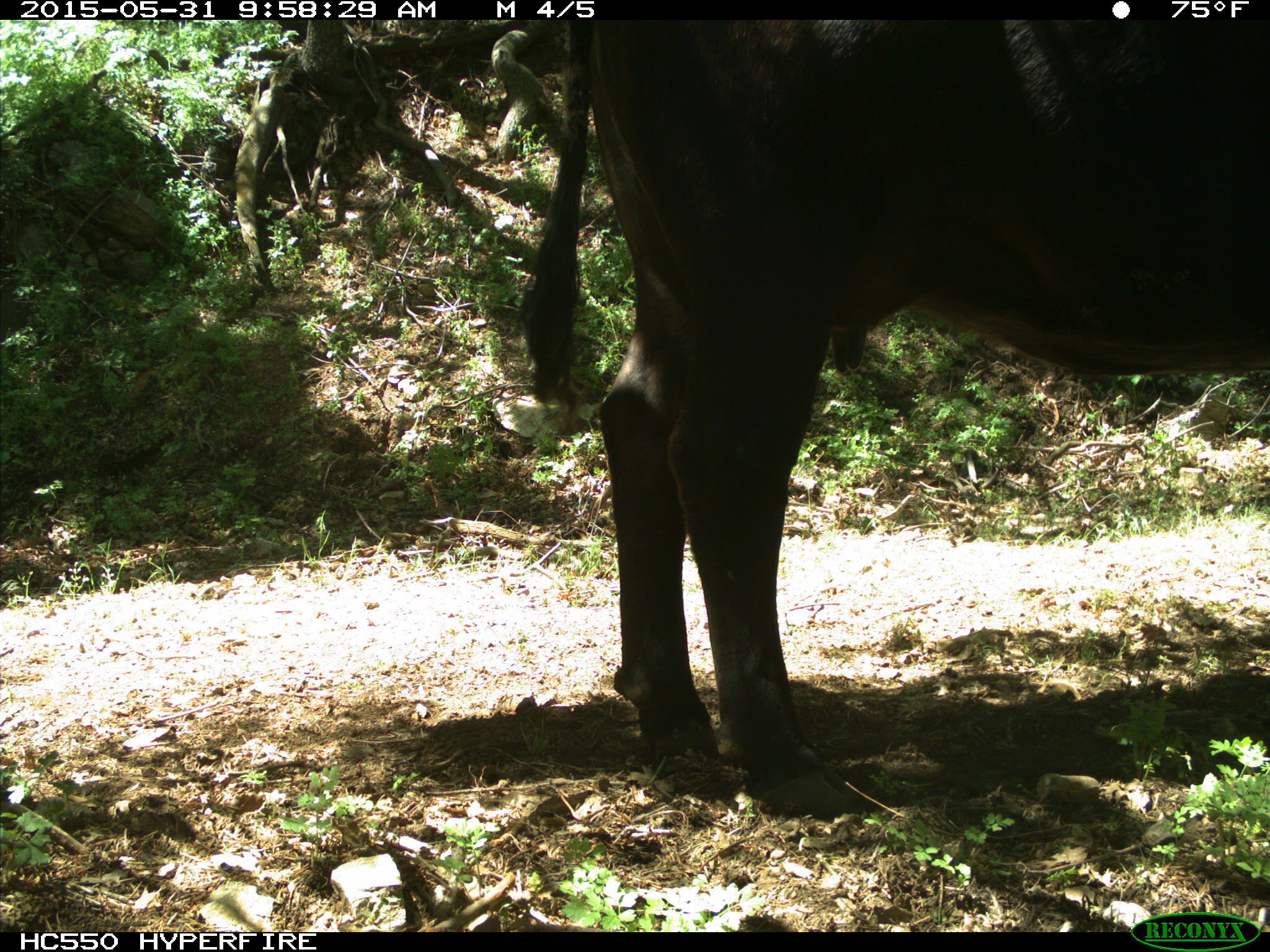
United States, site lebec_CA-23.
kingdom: Animalia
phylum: Chordata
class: Mammalia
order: Artiodactyla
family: Bovidae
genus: Bos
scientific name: Bos taurus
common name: domestic cow